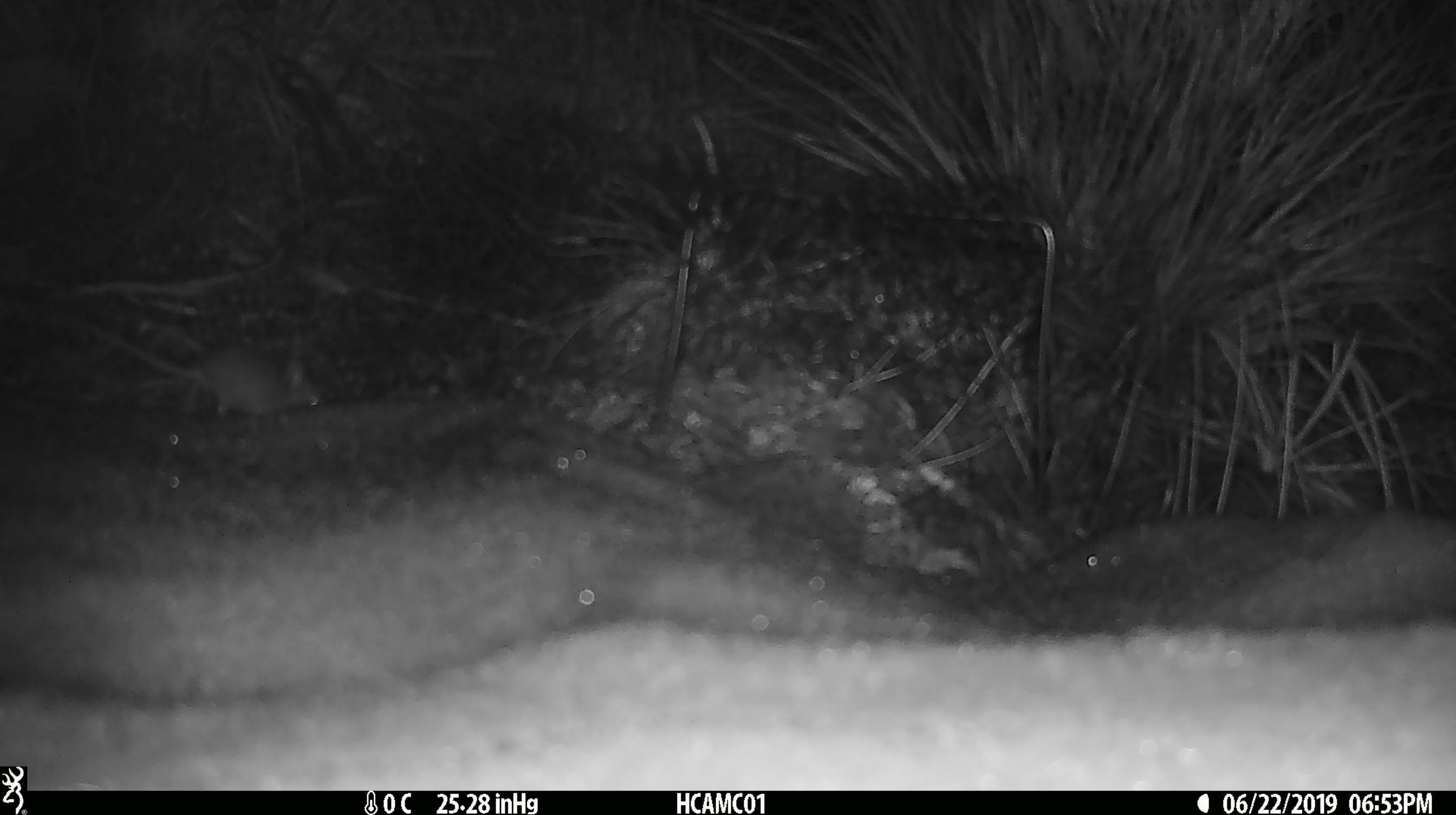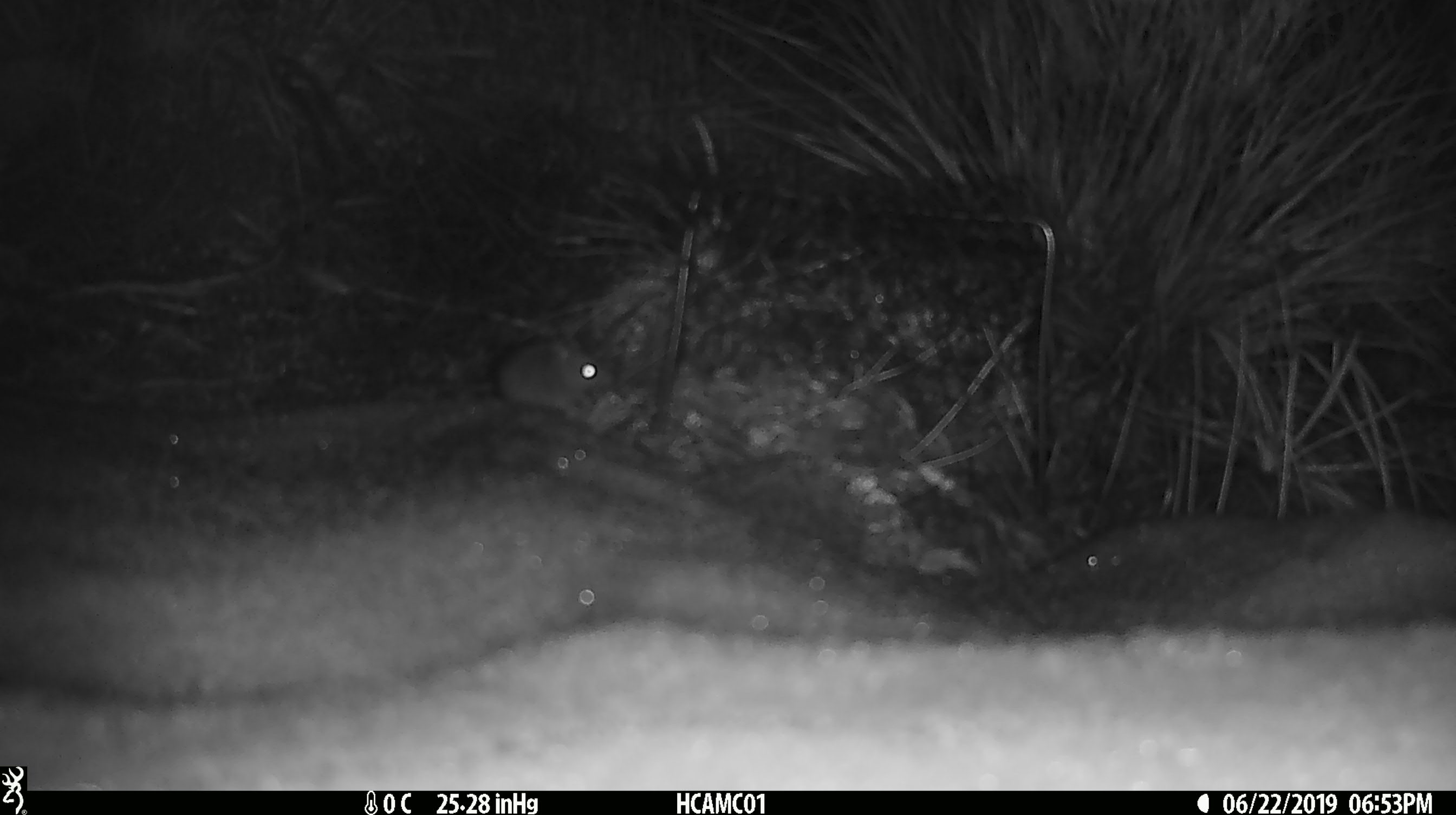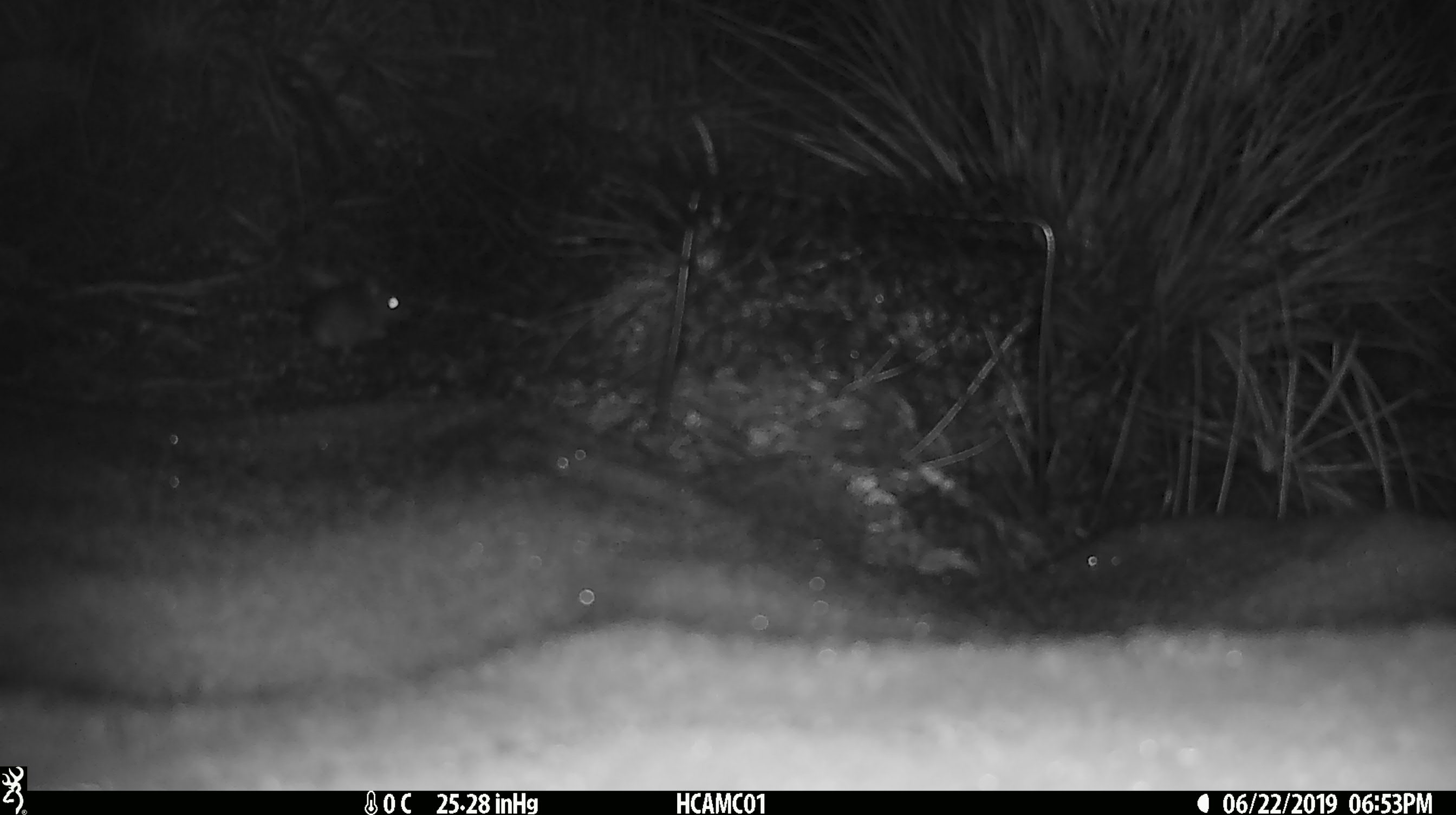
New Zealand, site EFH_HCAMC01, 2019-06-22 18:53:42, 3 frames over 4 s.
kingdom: Animalia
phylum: Chordata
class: Mammalia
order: Rodentia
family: Muridae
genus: Mus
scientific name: Mus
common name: mouse